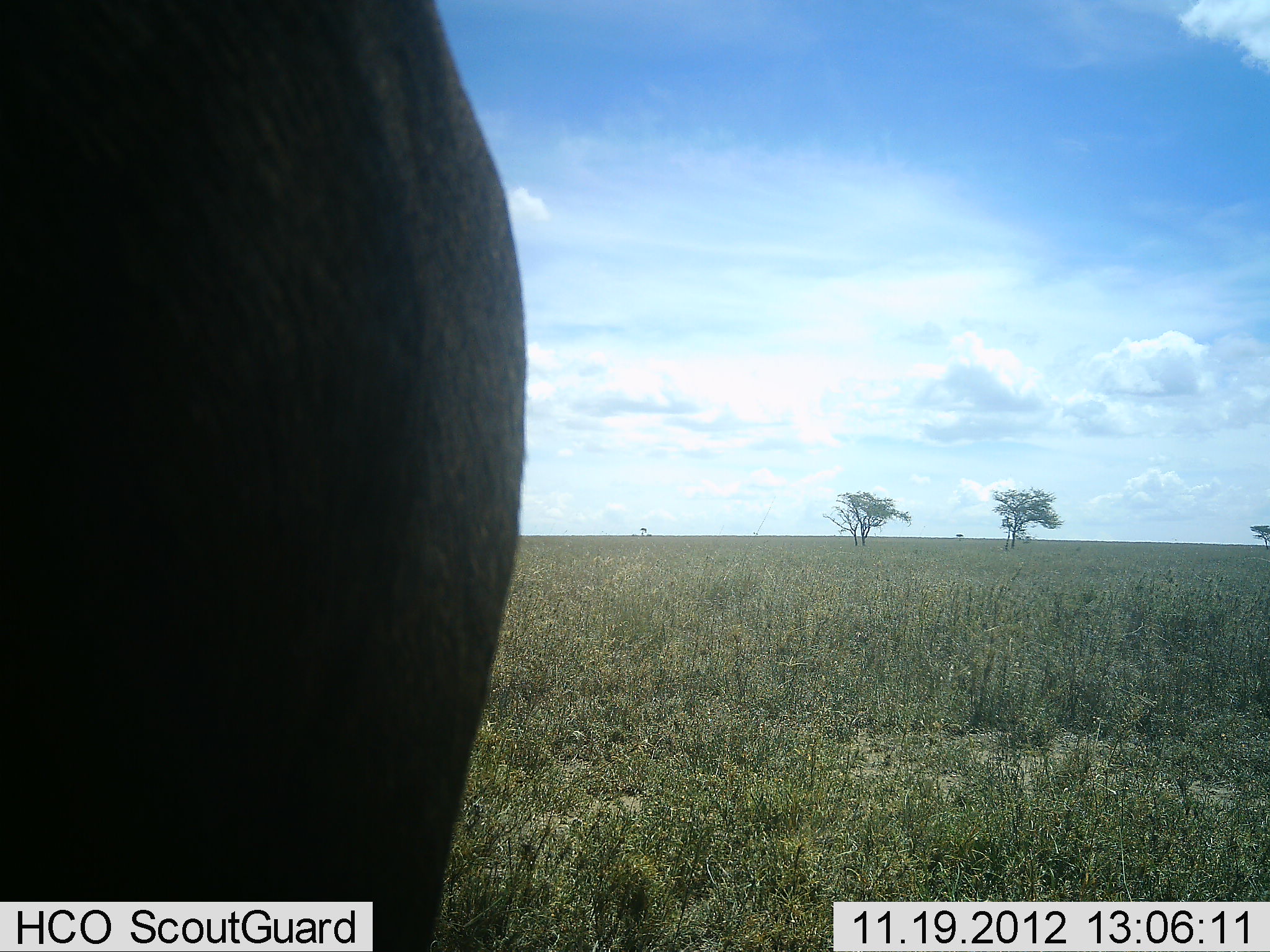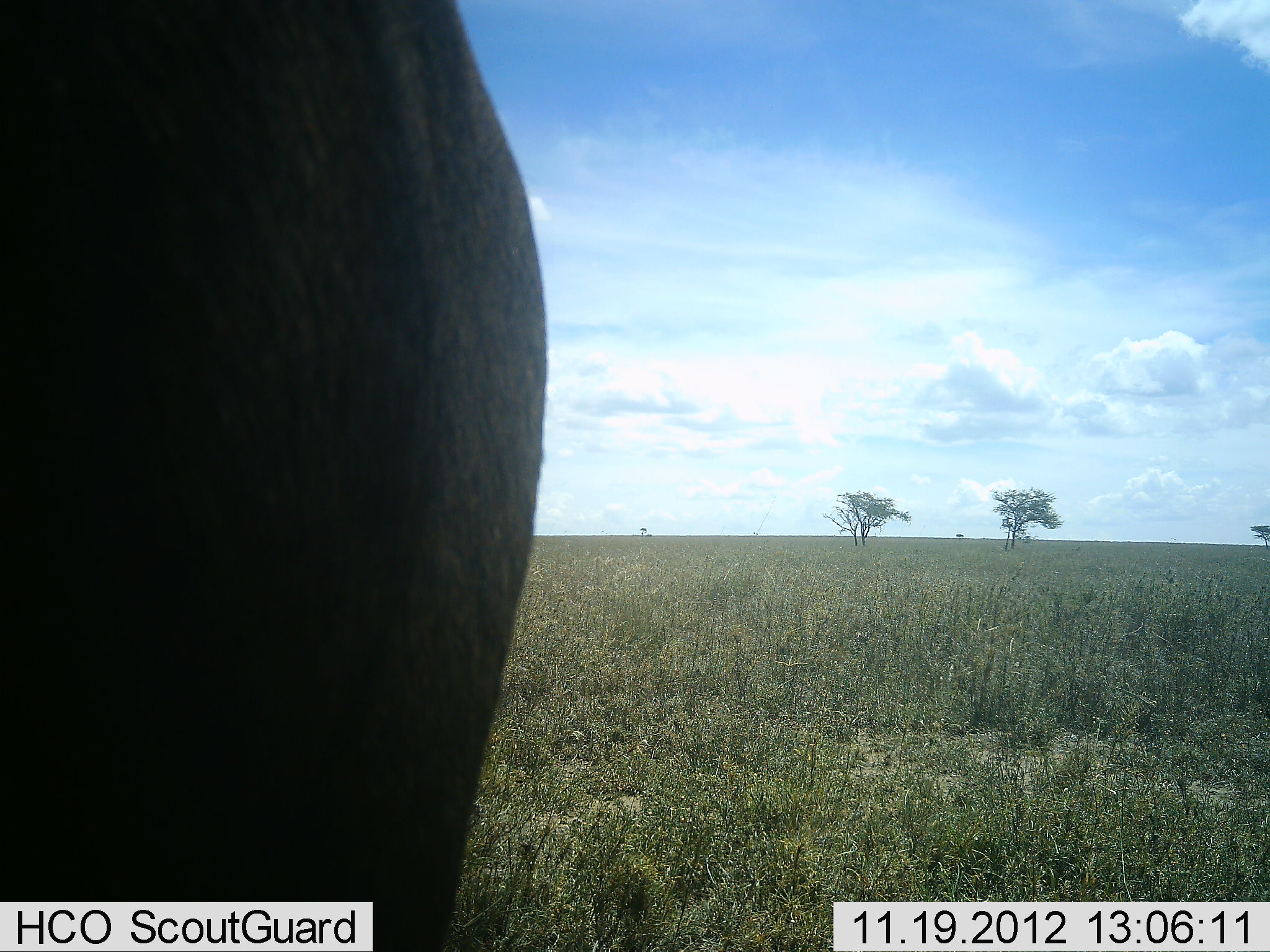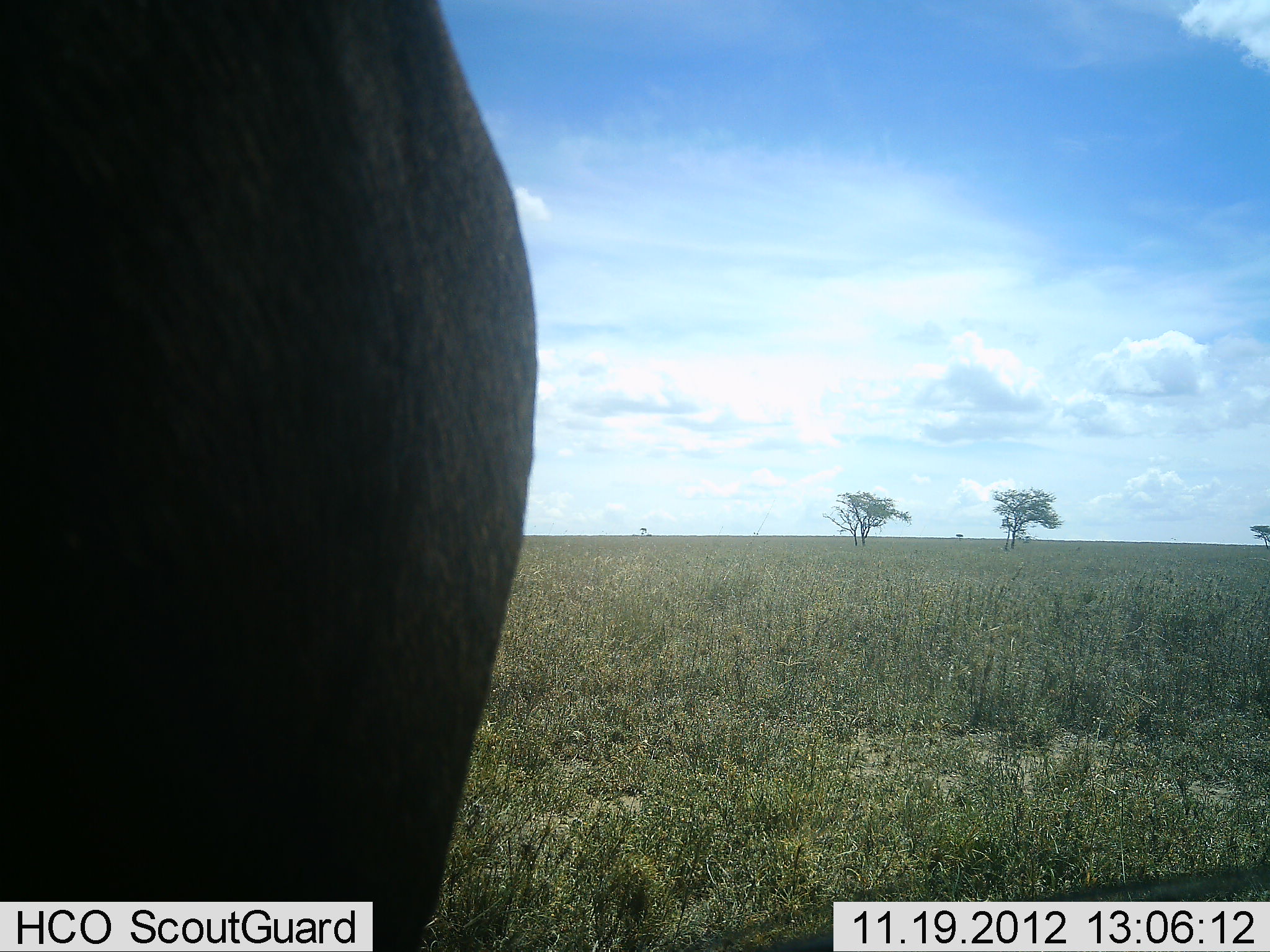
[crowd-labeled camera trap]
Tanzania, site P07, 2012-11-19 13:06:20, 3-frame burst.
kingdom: Animalia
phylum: Chordata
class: Mammalia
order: Artiodactyla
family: Bovidae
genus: Connochaetes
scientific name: Connochaetes taurinus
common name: blue wildebeest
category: wildebeest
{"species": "wildebeest (blue wildebeest) (Connochaetes taurinus)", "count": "1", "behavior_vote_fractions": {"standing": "100%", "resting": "0%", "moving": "0%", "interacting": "0%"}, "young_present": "0%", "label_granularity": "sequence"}